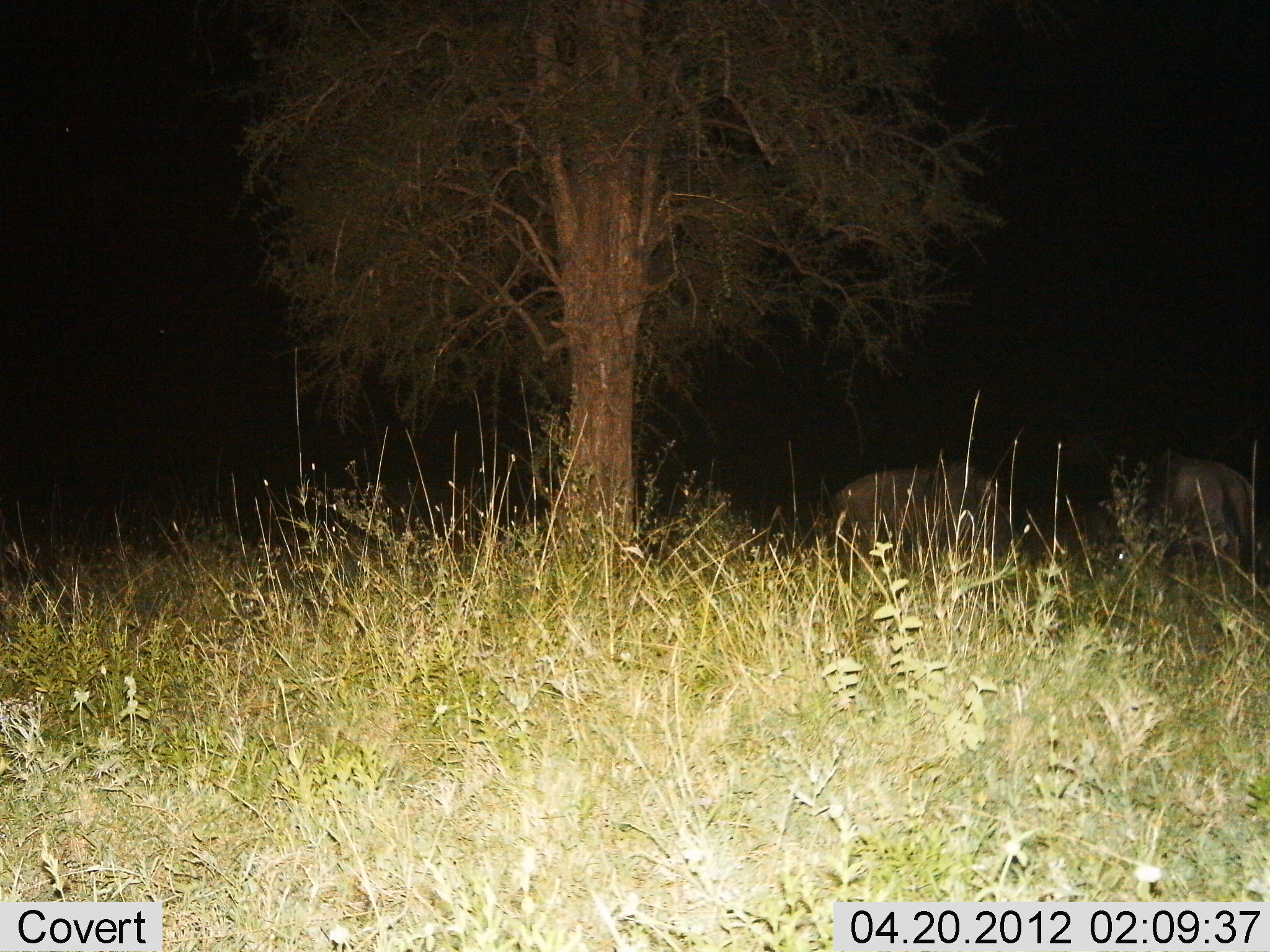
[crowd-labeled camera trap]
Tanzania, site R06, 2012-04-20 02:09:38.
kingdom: Animalia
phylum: Chordata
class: Mammalia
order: Artiodactyla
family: Bovidae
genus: Connochaetes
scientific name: Connochaetes taurinus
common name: blue wildebeest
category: wildebeest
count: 2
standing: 78%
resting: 0%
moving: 0%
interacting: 0%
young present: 0%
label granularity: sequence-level